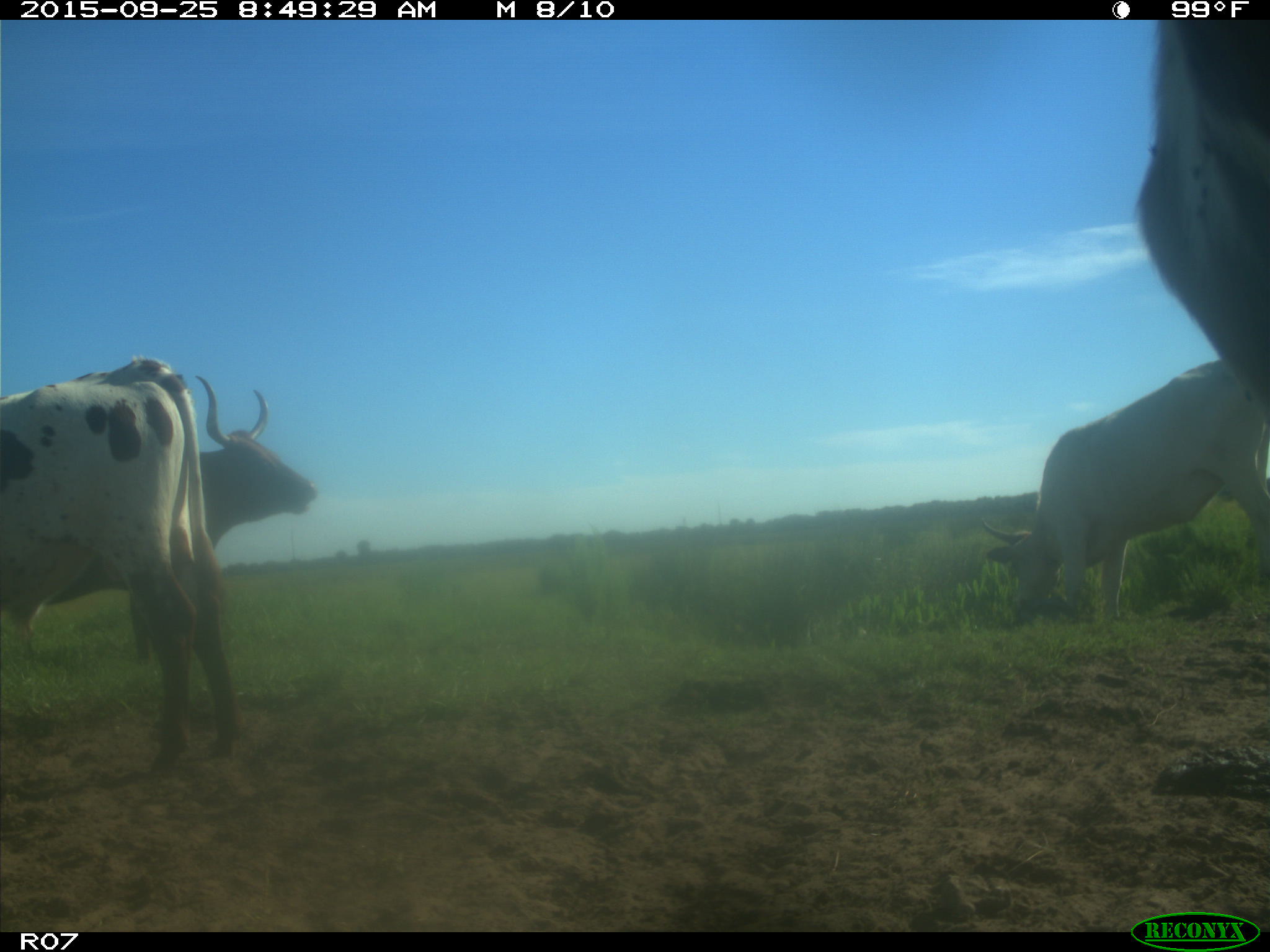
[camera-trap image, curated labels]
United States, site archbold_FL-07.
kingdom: Animalia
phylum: Chordata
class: Mammalia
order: Artiodactyla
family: Bovidae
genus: Bos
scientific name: Bos taurus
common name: domestic cow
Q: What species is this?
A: Bos taurus (domestic cow).